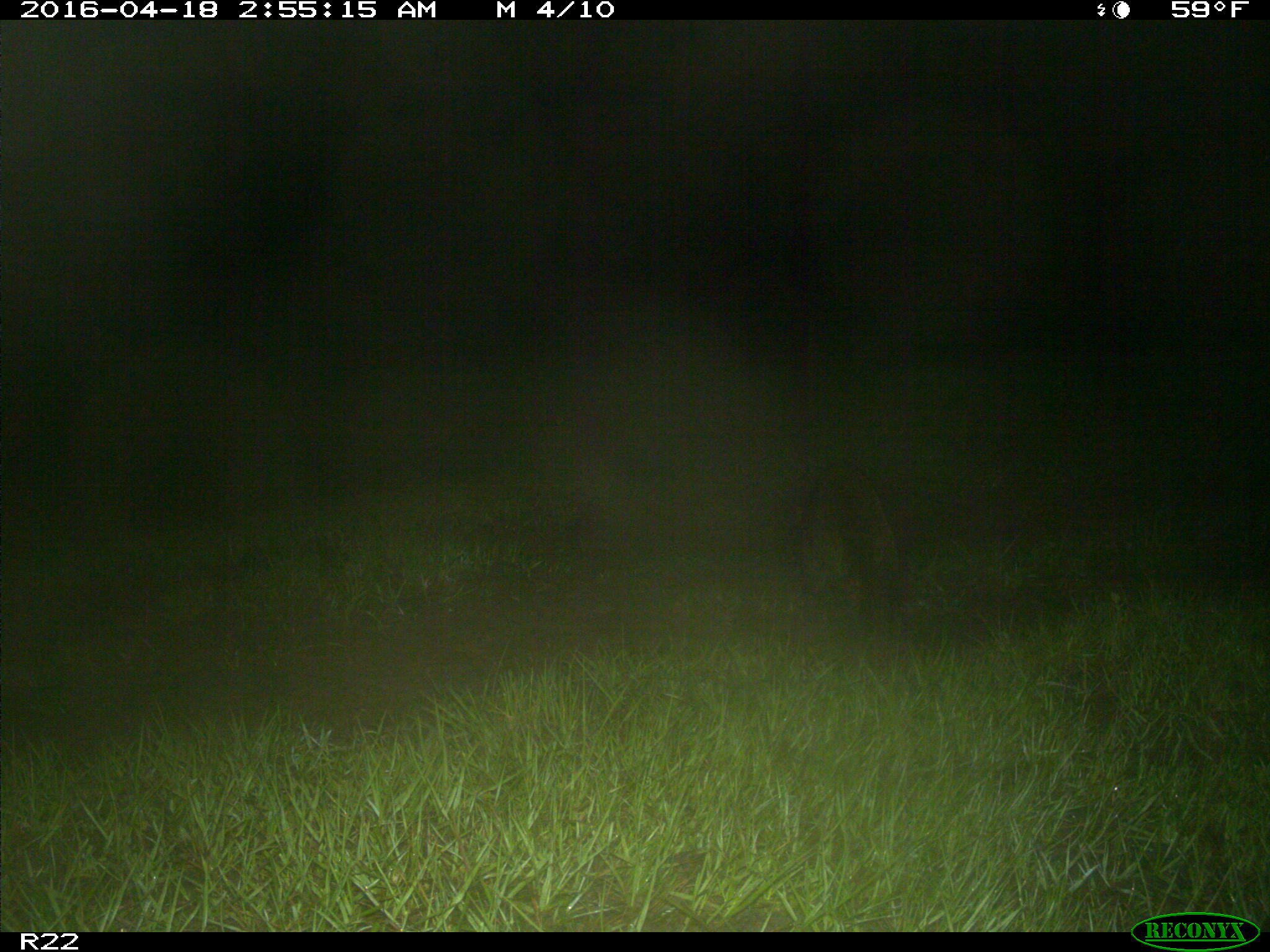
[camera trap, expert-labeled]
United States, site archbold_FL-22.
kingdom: Animalia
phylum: Chordata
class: Mammalia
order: Carnivora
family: Procyonidae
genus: Procyon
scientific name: Procyon lotor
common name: common raccoon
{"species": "Procyon lotor (common raccoon)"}